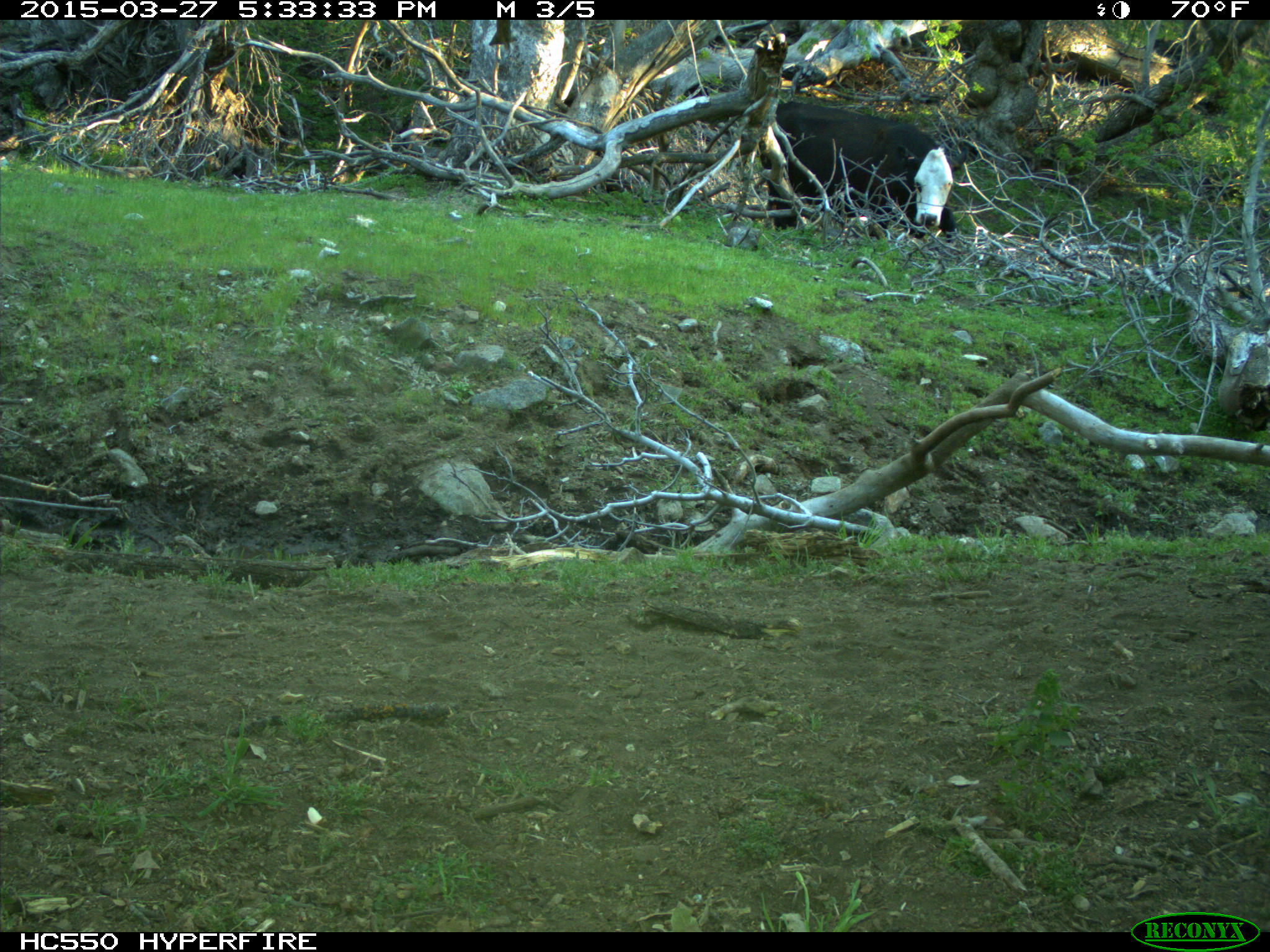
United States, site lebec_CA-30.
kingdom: Animalia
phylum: Chordata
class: Mammalia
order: Artiodactyla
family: Bovidae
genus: Bos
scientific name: Bos taurus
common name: domestic cow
Bos taurus (domestic cow).